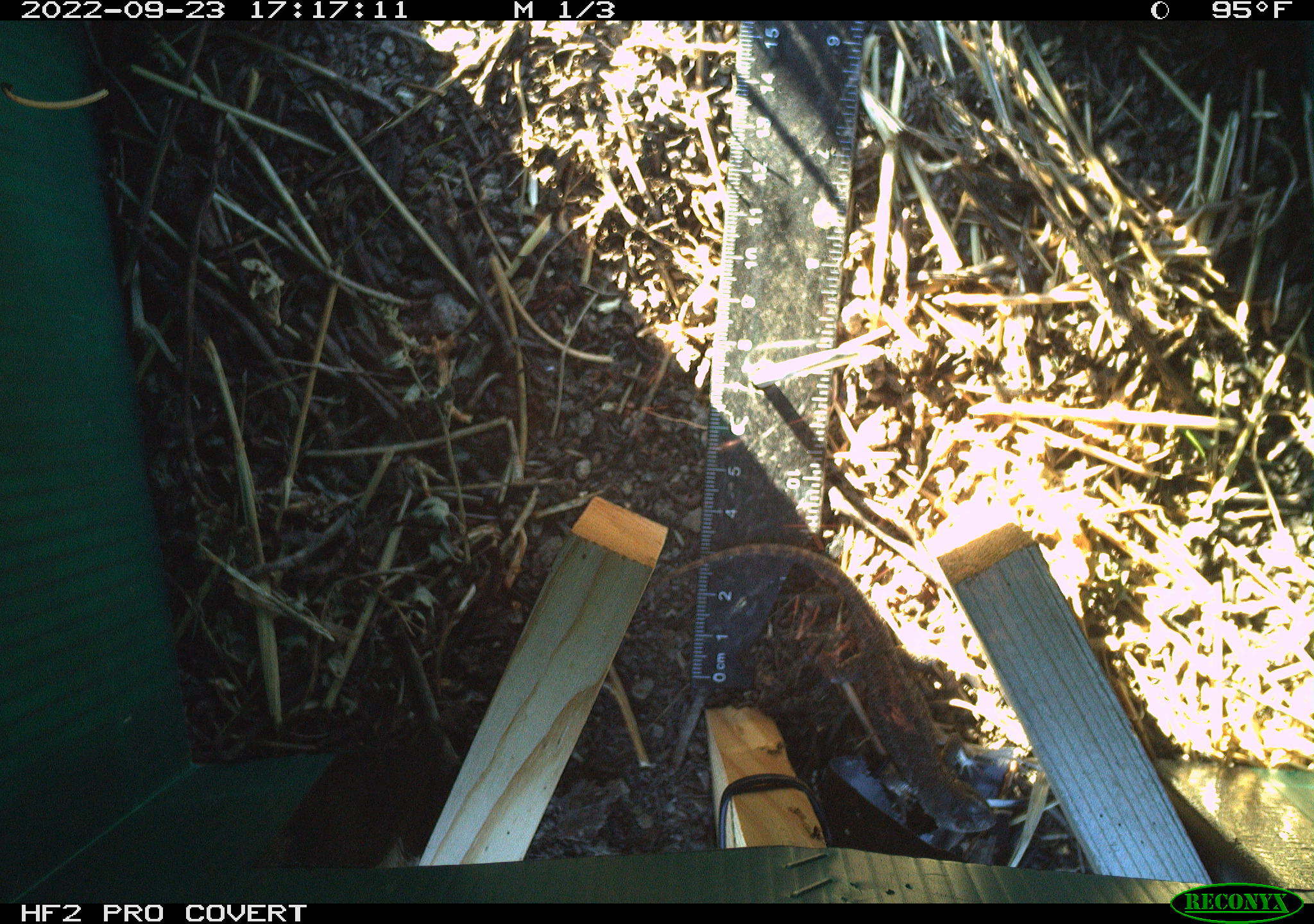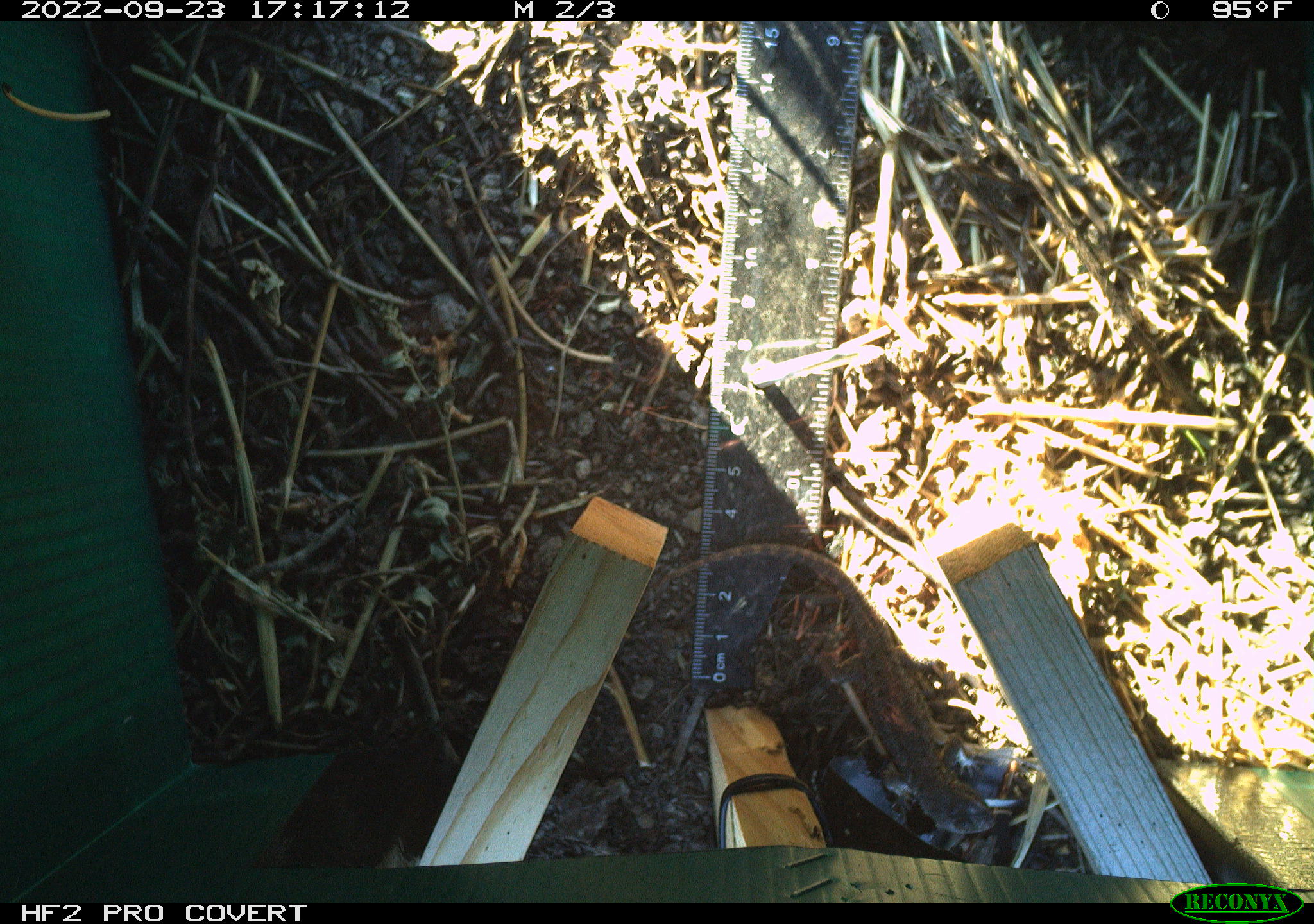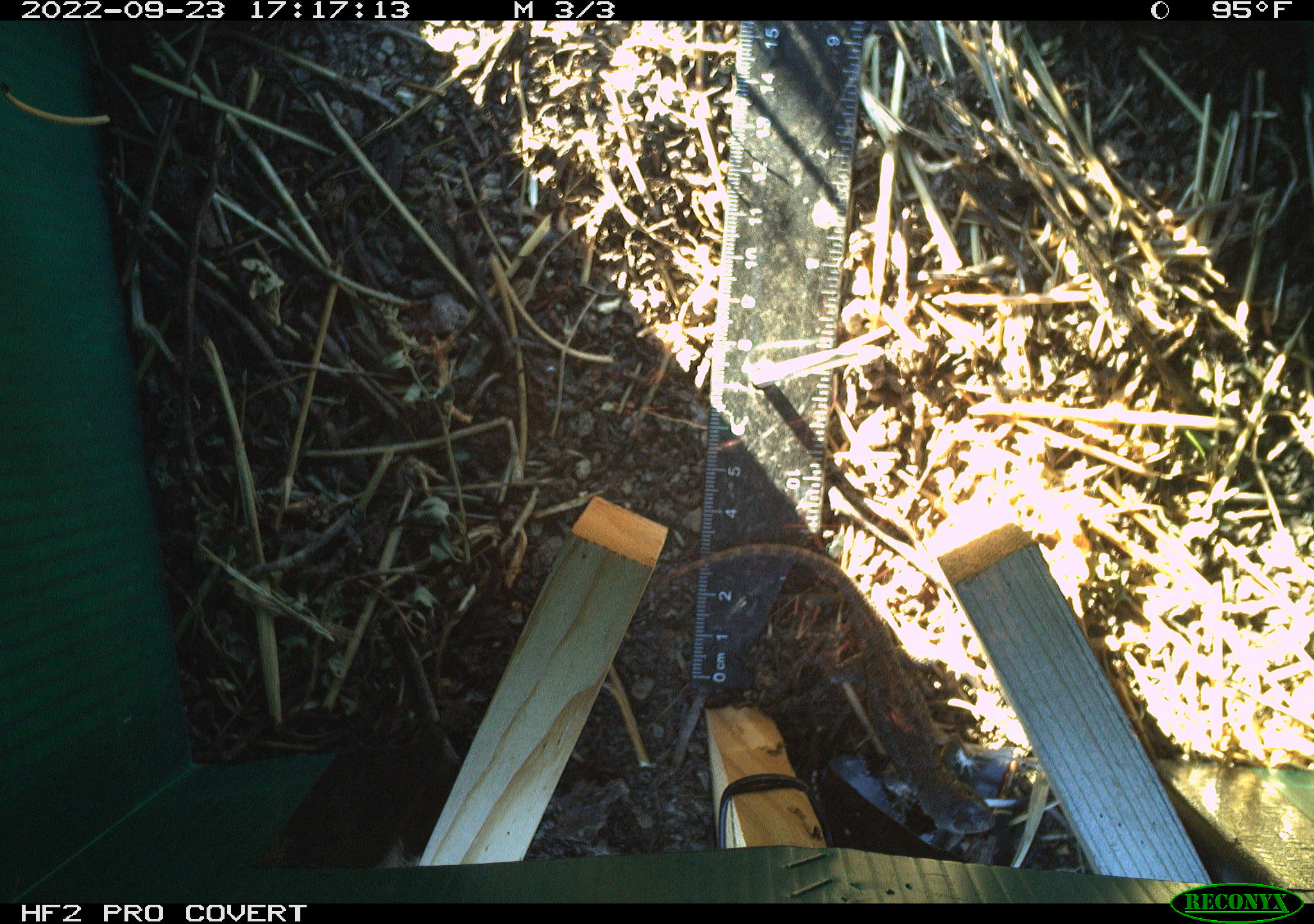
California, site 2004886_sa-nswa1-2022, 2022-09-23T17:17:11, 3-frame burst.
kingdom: Animalia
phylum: Chordata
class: Reptilia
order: Squamata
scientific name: Squamata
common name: lizards and snakes